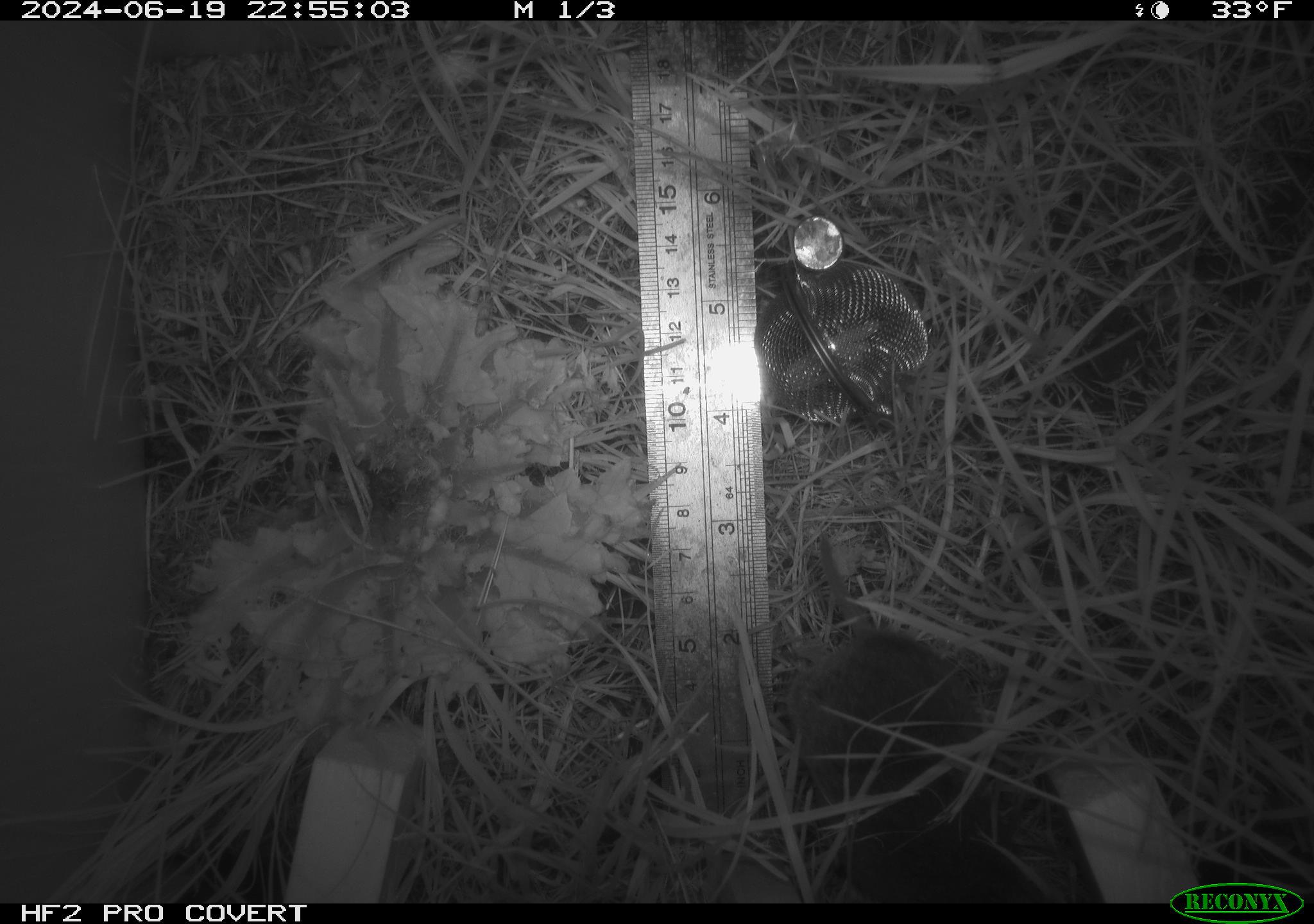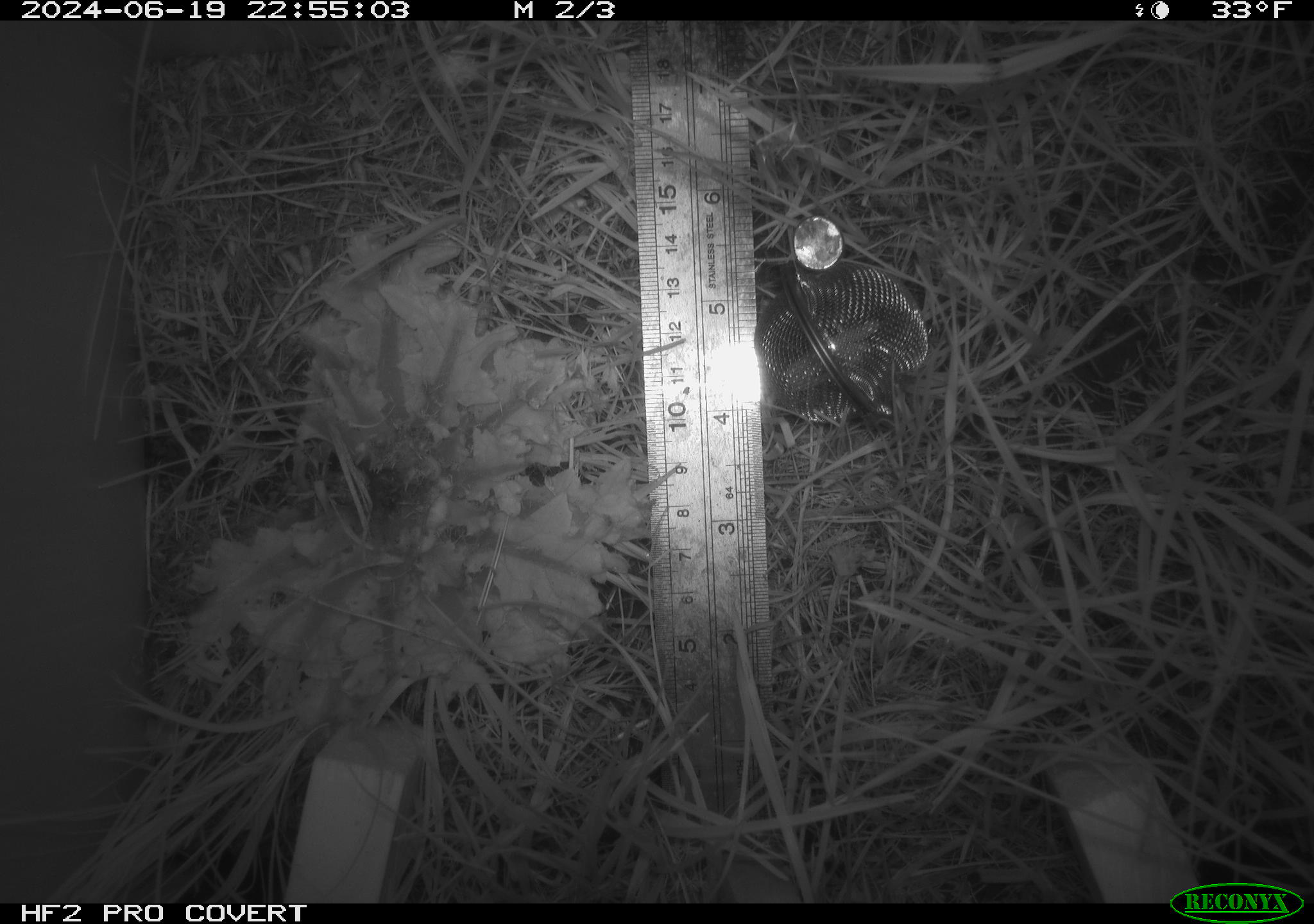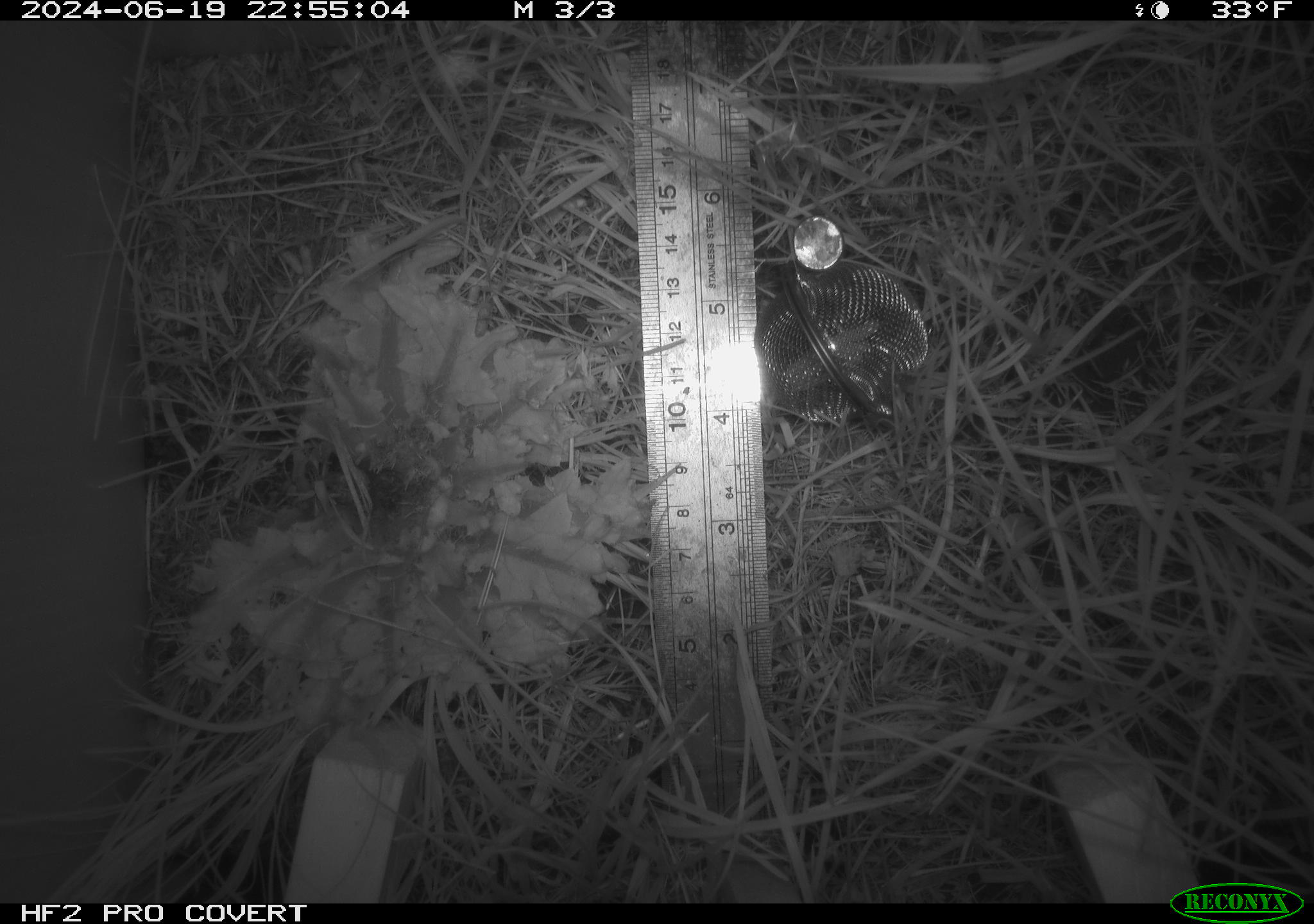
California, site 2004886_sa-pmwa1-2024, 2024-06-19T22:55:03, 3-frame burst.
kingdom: Animalia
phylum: Chordata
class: Mammalia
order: Rodentia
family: Cricetidae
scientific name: Arvicolinae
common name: voles, lemmings, and muskrats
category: arvicolinae subfamily